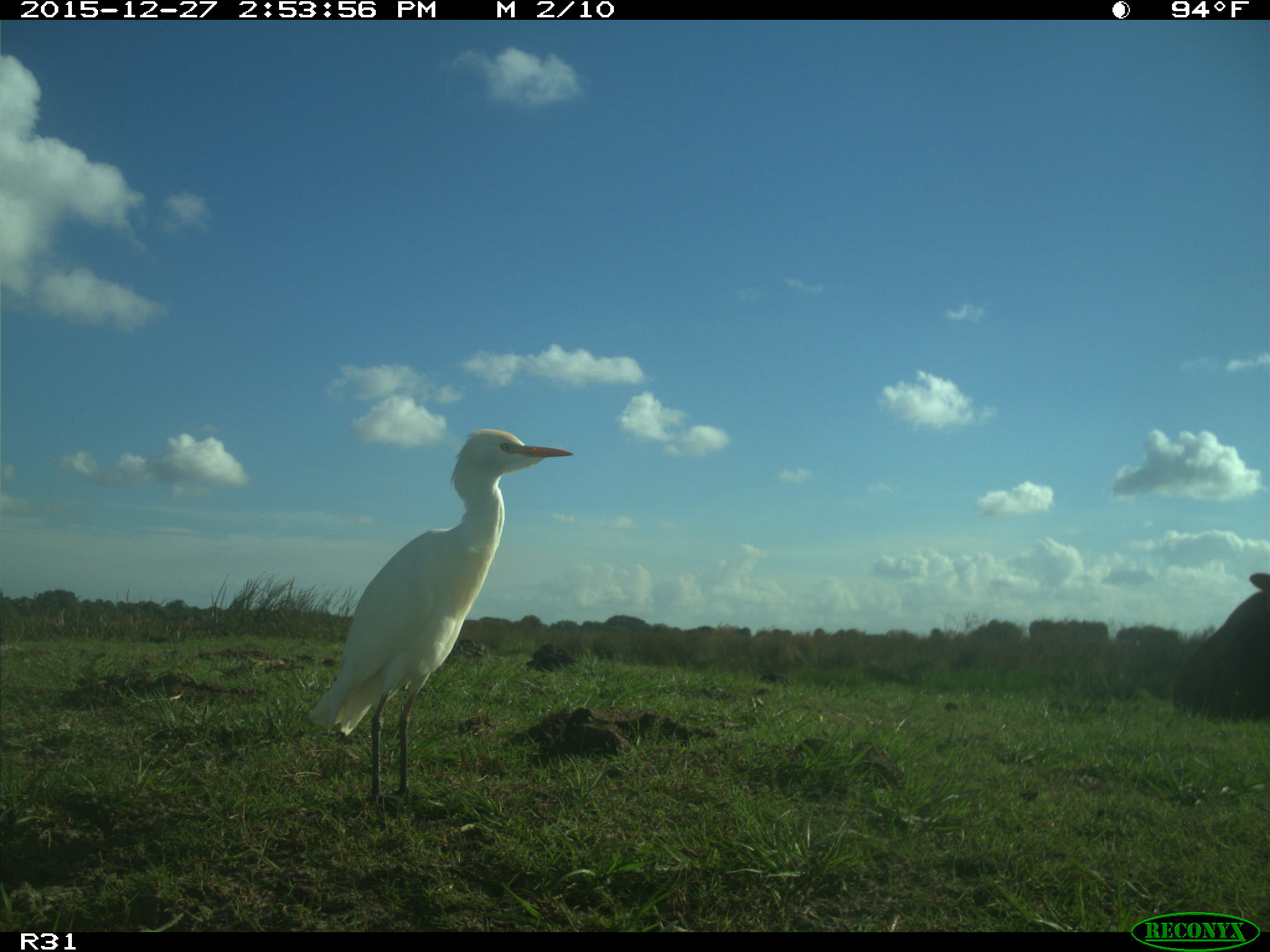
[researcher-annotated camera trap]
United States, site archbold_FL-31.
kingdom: Animalia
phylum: Chordata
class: Mammalia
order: Artiodactyla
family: Bovidae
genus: Bos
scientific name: Bos taurus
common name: domestic cow